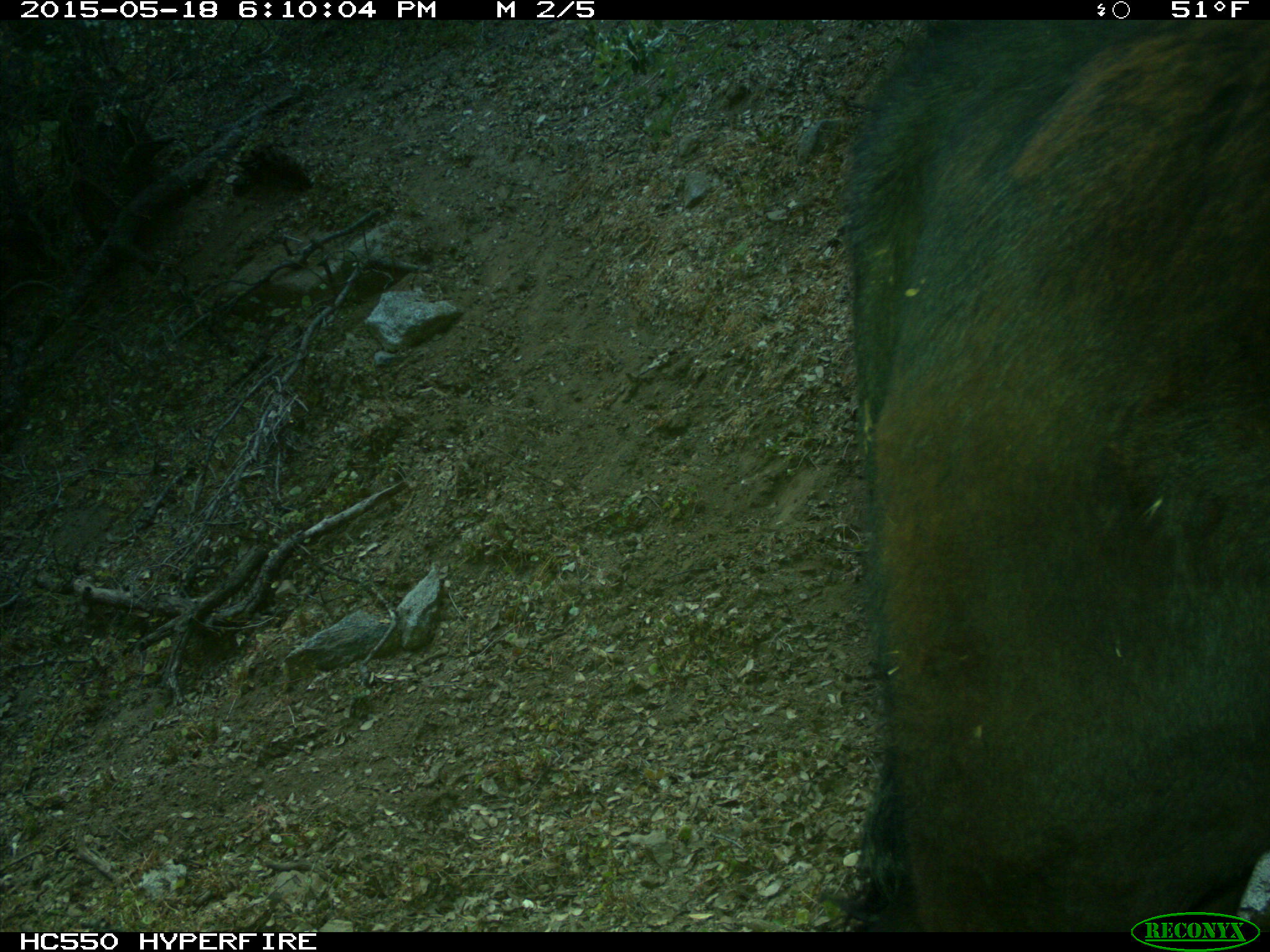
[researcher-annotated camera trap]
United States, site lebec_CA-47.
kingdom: Animalia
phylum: Chordata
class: Mammalia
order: Artiodactyla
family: Bovidae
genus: Bos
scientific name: Bos taurus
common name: domestic cow